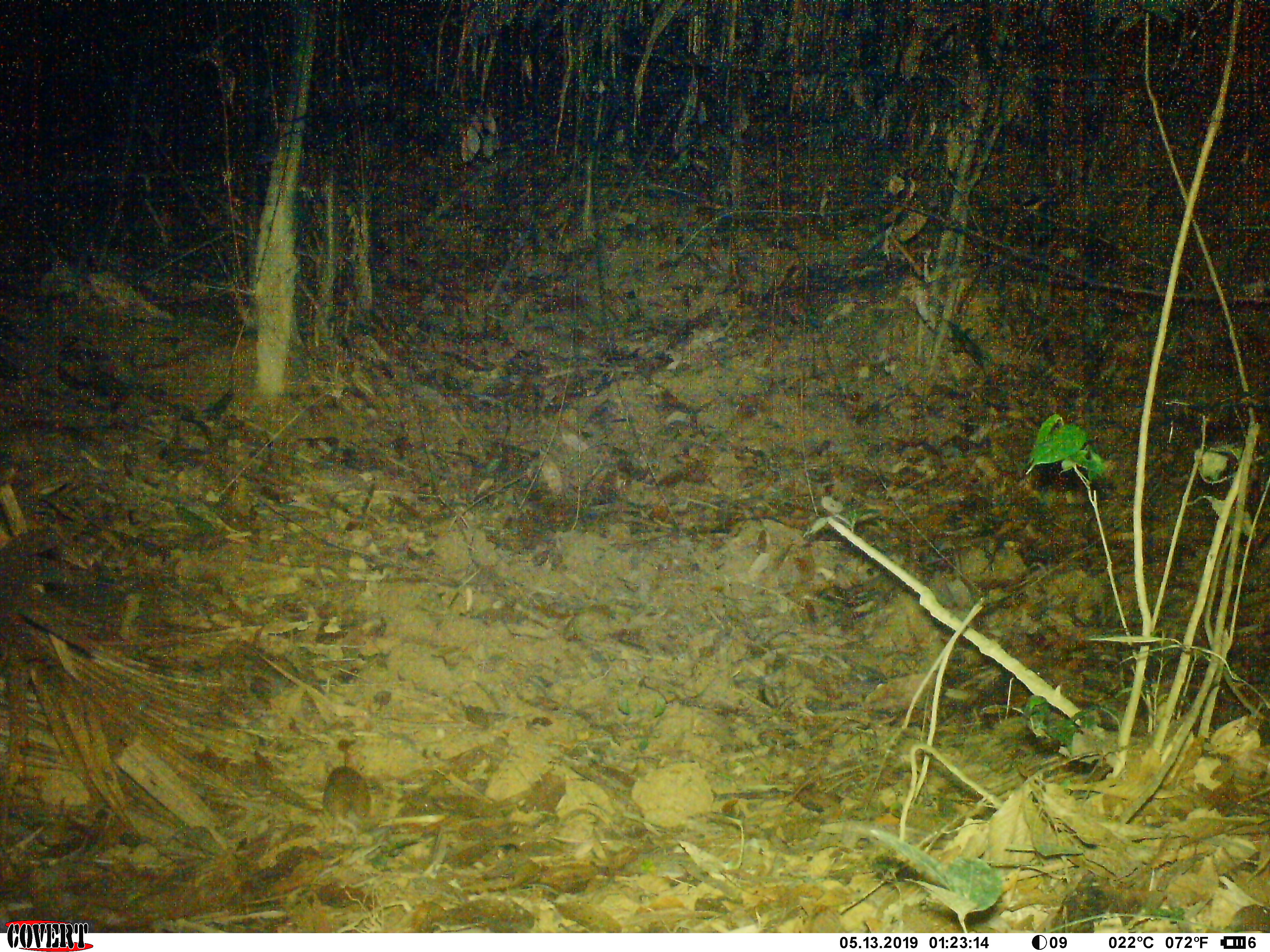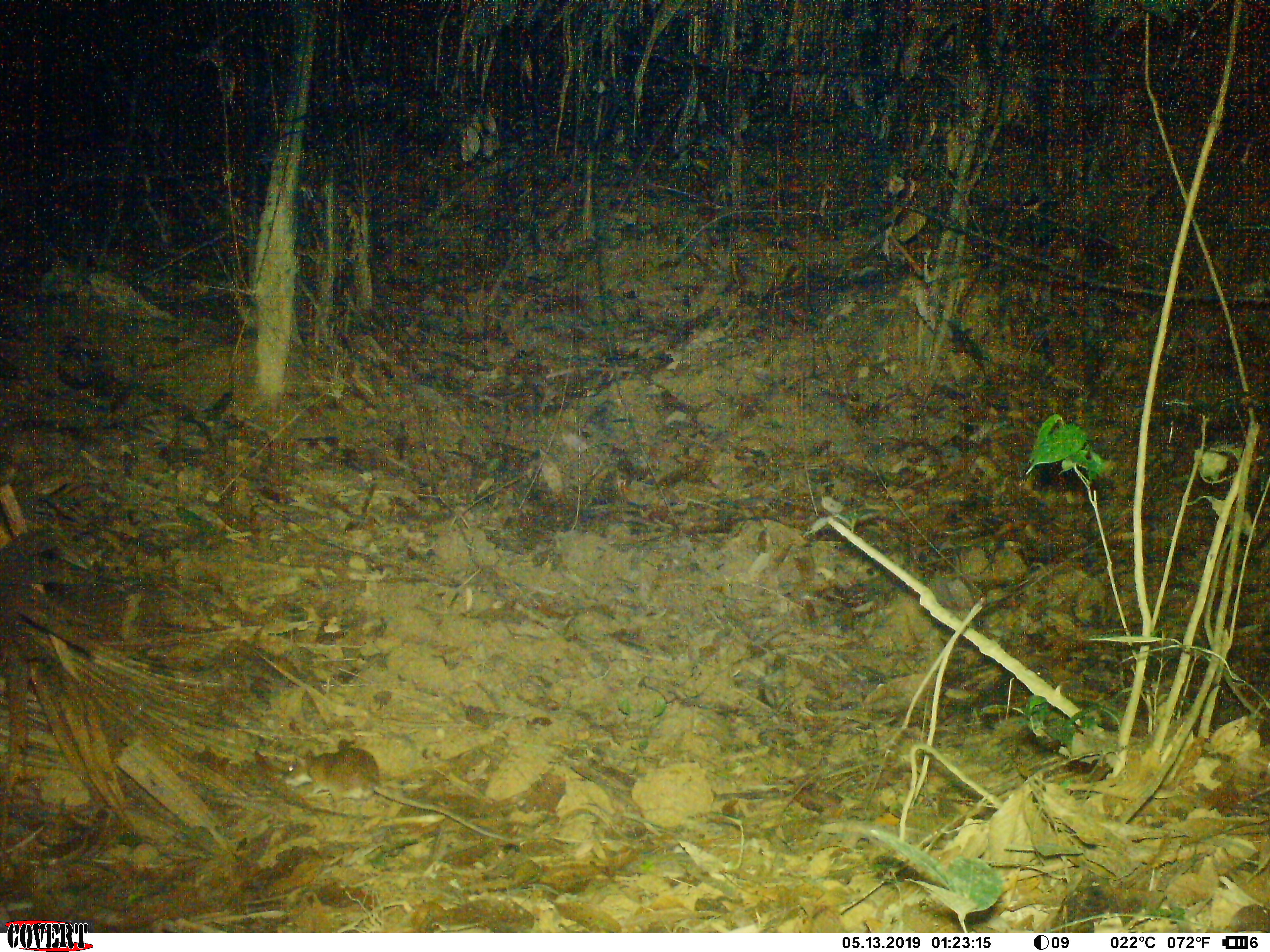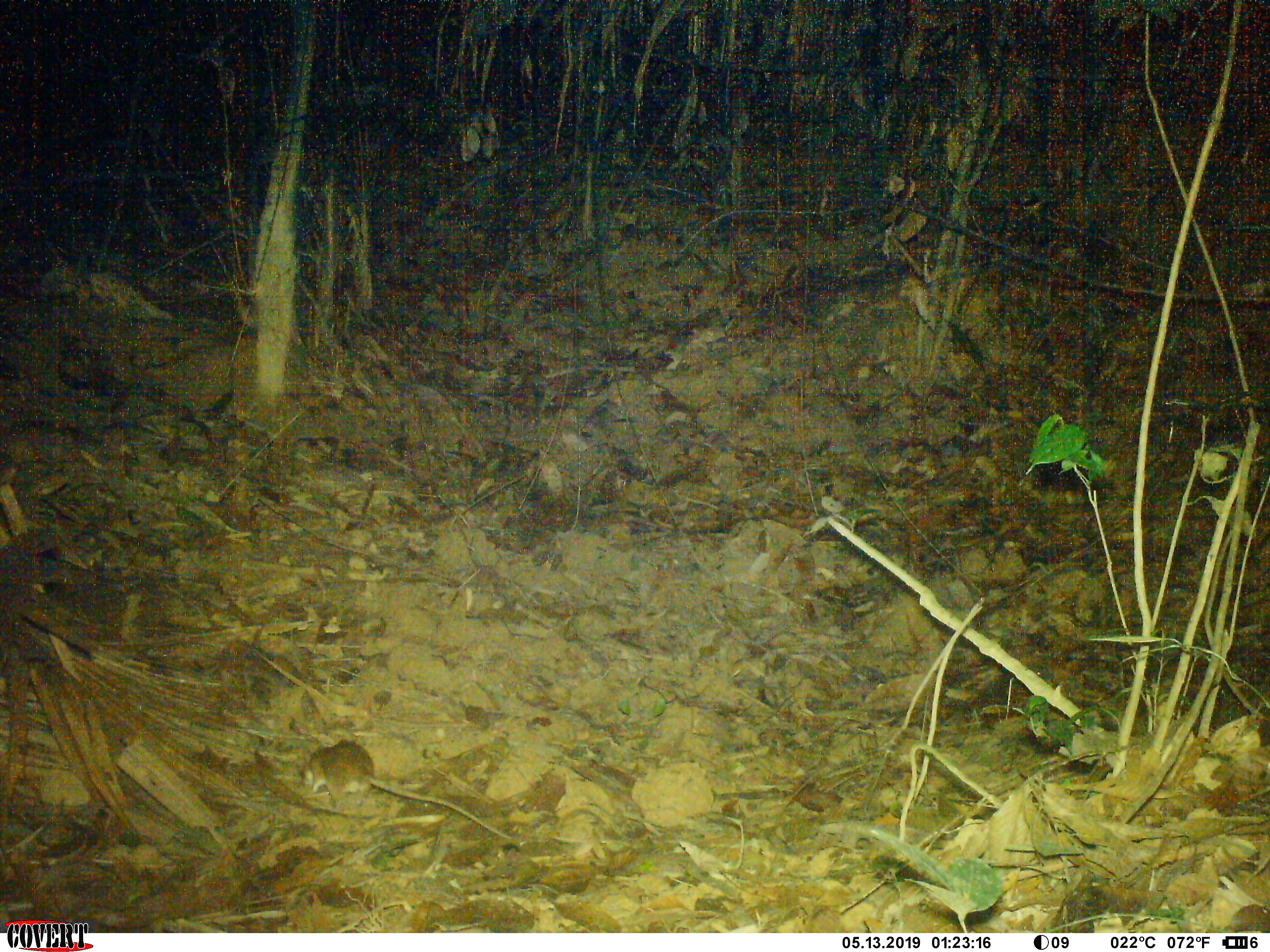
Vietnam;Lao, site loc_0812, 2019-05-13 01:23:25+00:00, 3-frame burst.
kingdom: Animalia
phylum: Chordata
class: Mammalia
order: Rodentia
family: Muridae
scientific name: Muridae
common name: old-world mice and rats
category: unidentified murid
Unidentified murid (old-world mice and rats) (Muridae). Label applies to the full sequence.